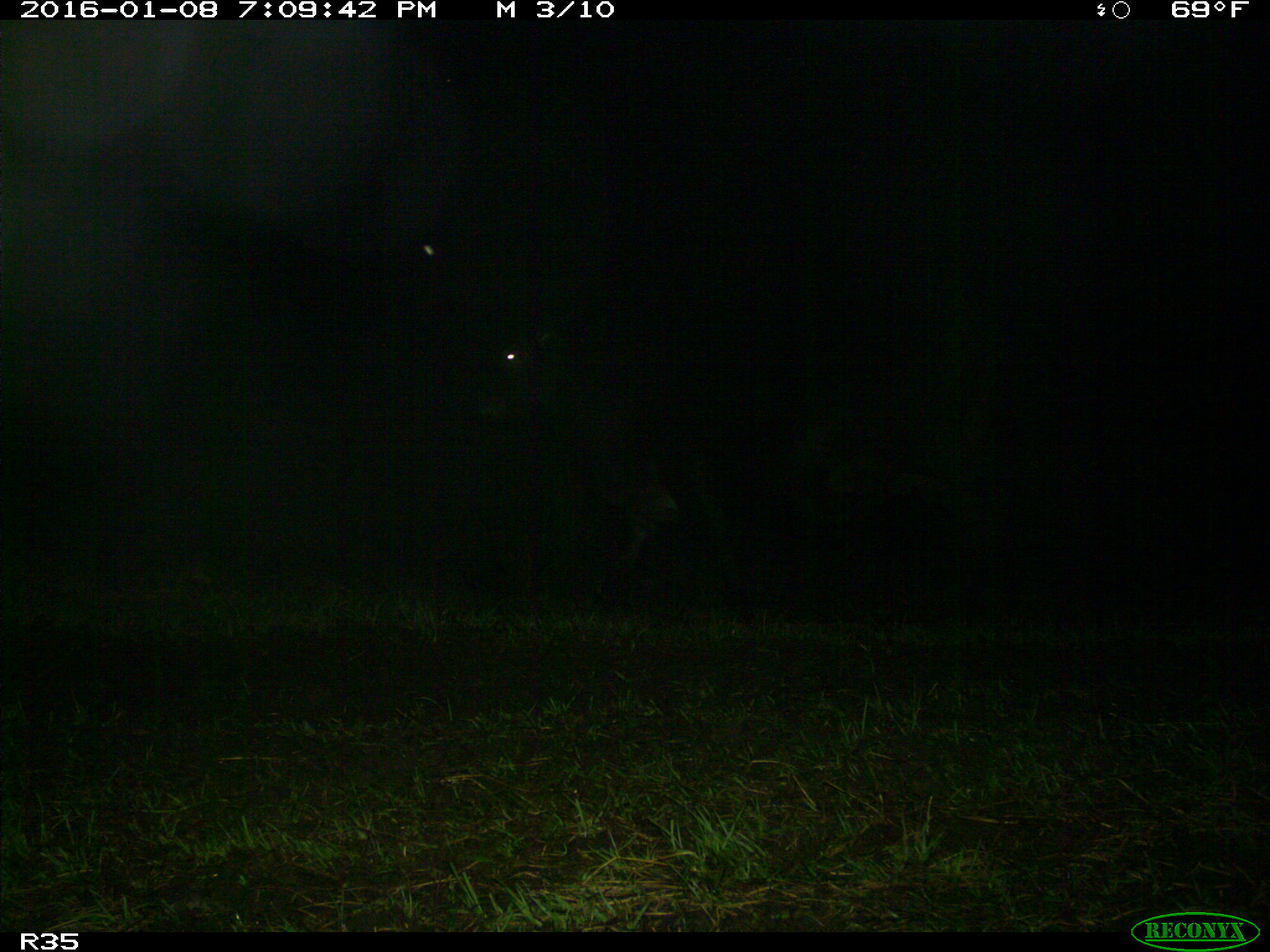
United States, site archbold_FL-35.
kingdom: Animalia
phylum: Chordata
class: Mammalia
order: Artiodactyla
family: Bovidae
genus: Bos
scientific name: Bos taurus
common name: domestic cow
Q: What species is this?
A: Bos taurus (domestic cow).